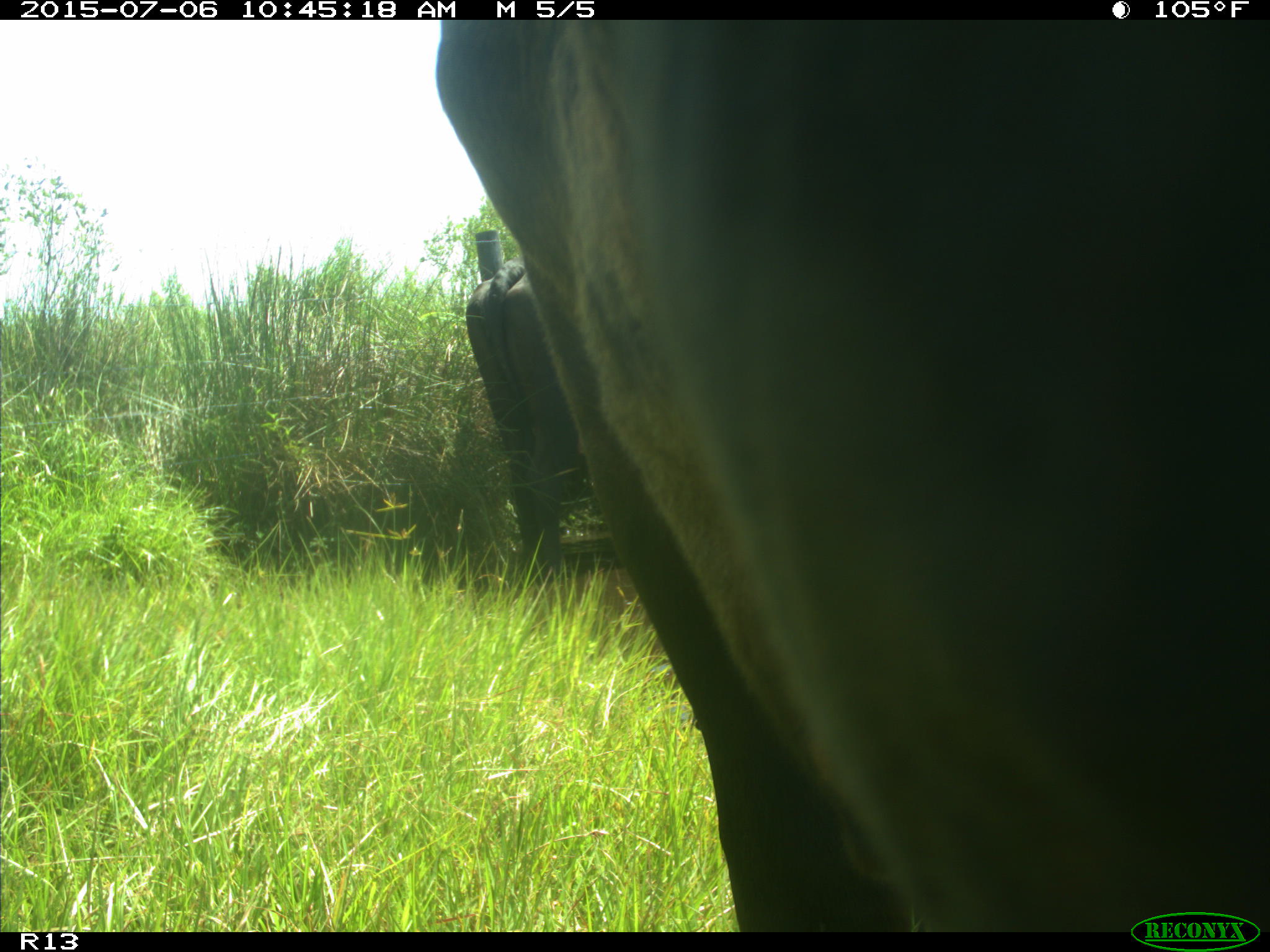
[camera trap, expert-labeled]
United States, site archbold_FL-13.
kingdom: Animalia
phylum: Chordata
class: Mammalia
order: Artiodactyla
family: Bovidae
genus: Bos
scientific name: Bos taurus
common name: domestic cow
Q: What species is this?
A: Bos taurus (domestic cow).